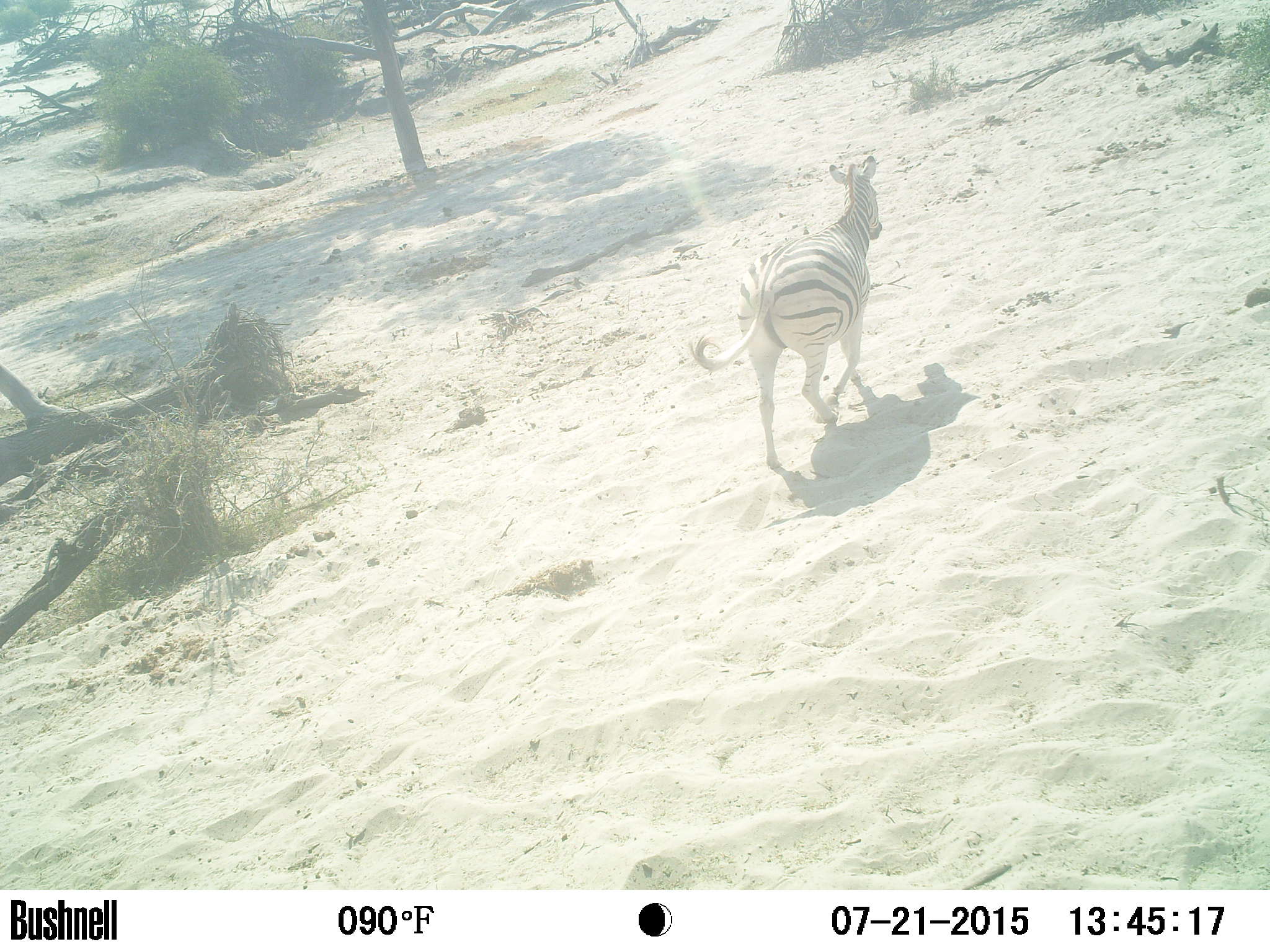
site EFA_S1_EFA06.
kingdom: Animalia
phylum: Chordata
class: Mammalia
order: Perissodactyla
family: Equidae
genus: Equus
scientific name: Equus quagga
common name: plains zebra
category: zebraplains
Zebraplains (plains zebra) (Equus quagga), count 1. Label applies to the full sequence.